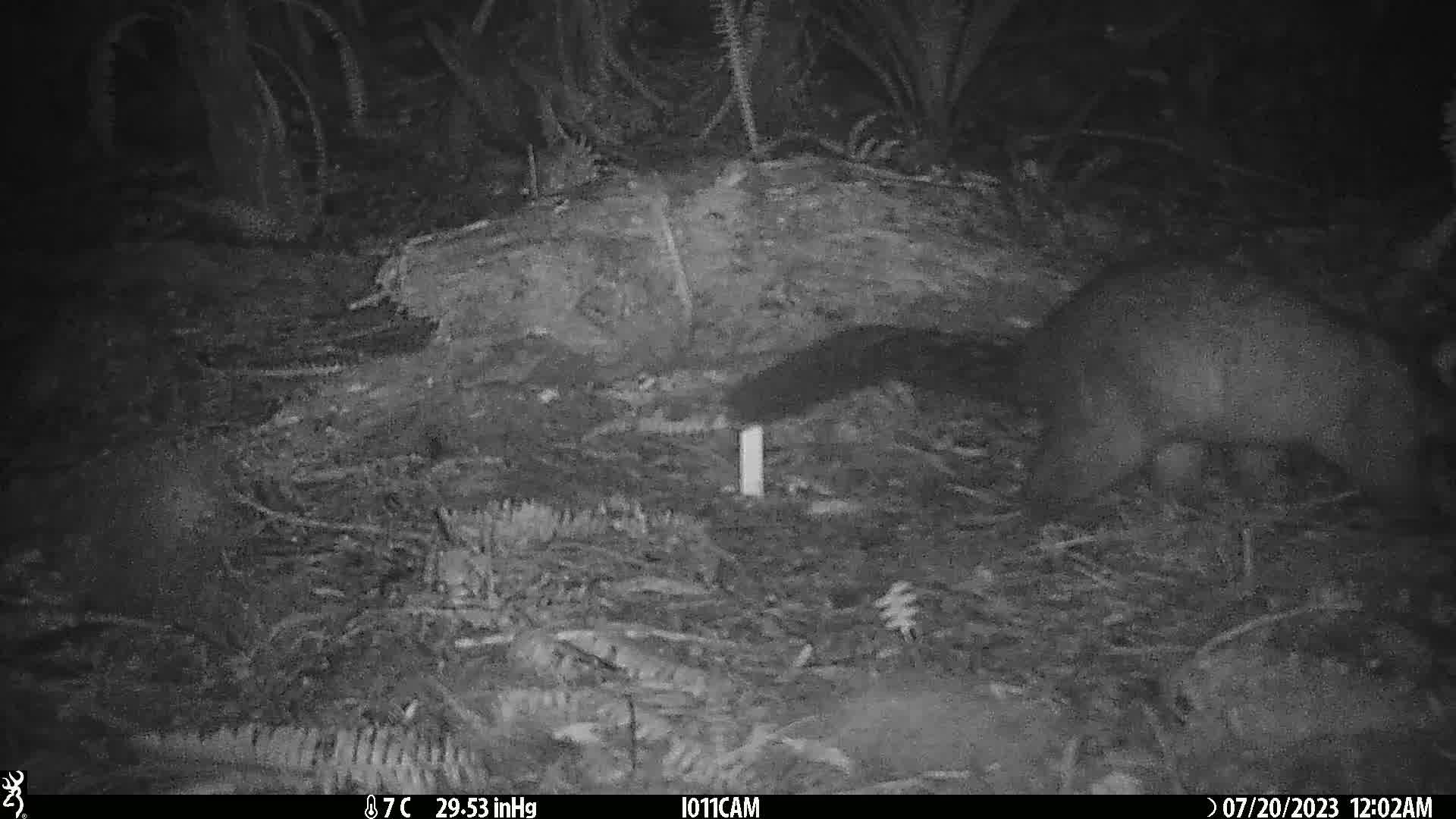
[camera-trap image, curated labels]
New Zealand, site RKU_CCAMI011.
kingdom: Animalia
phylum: Chordata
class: Mammalia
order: Diprotodontia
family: Phalangeridae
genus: Trichosurus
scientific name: Trichosurus vulpecula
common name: common brushtail possum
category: possum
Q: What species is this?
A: Possum (common brushtail possum) (Trichosurus vulpecula).